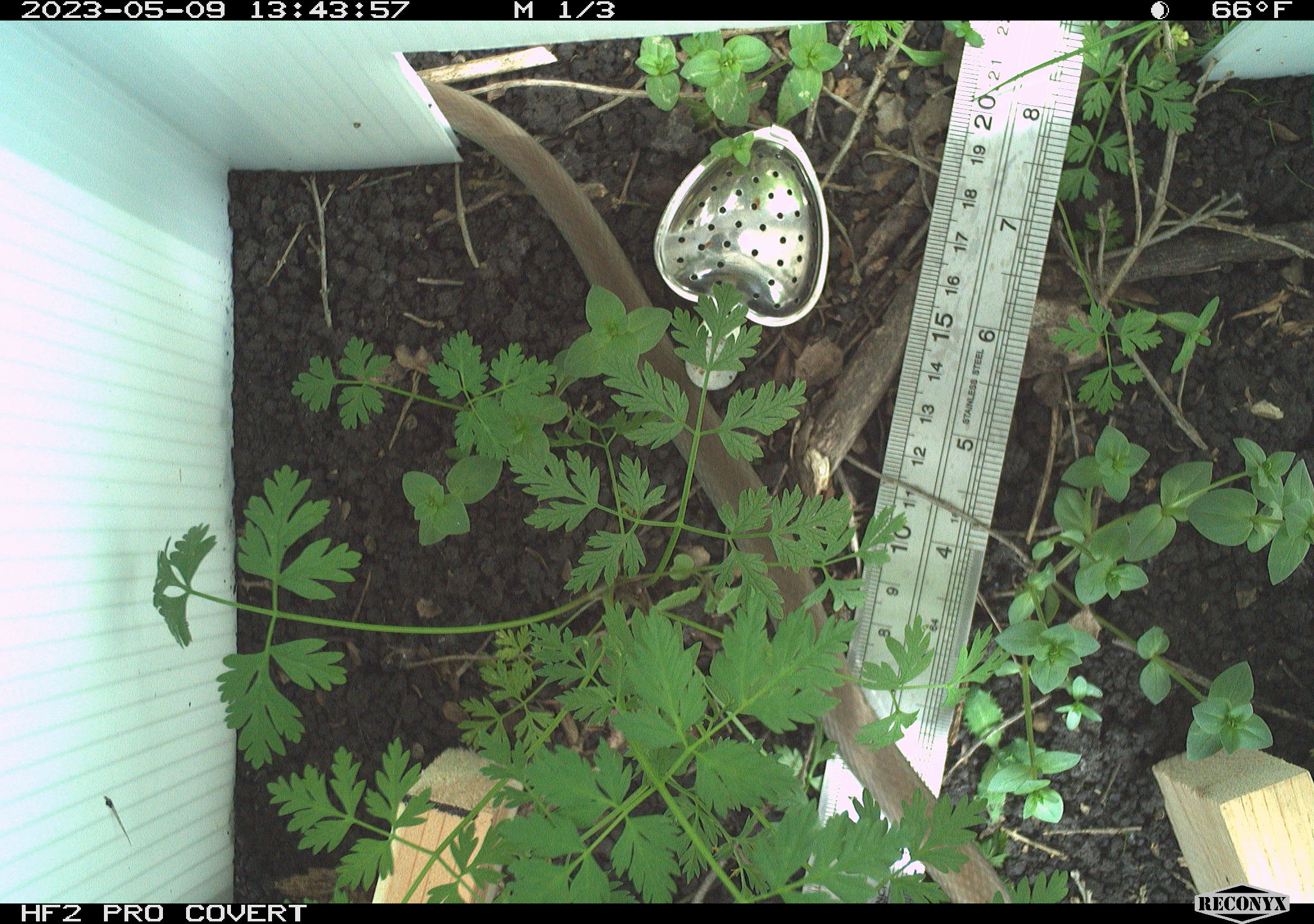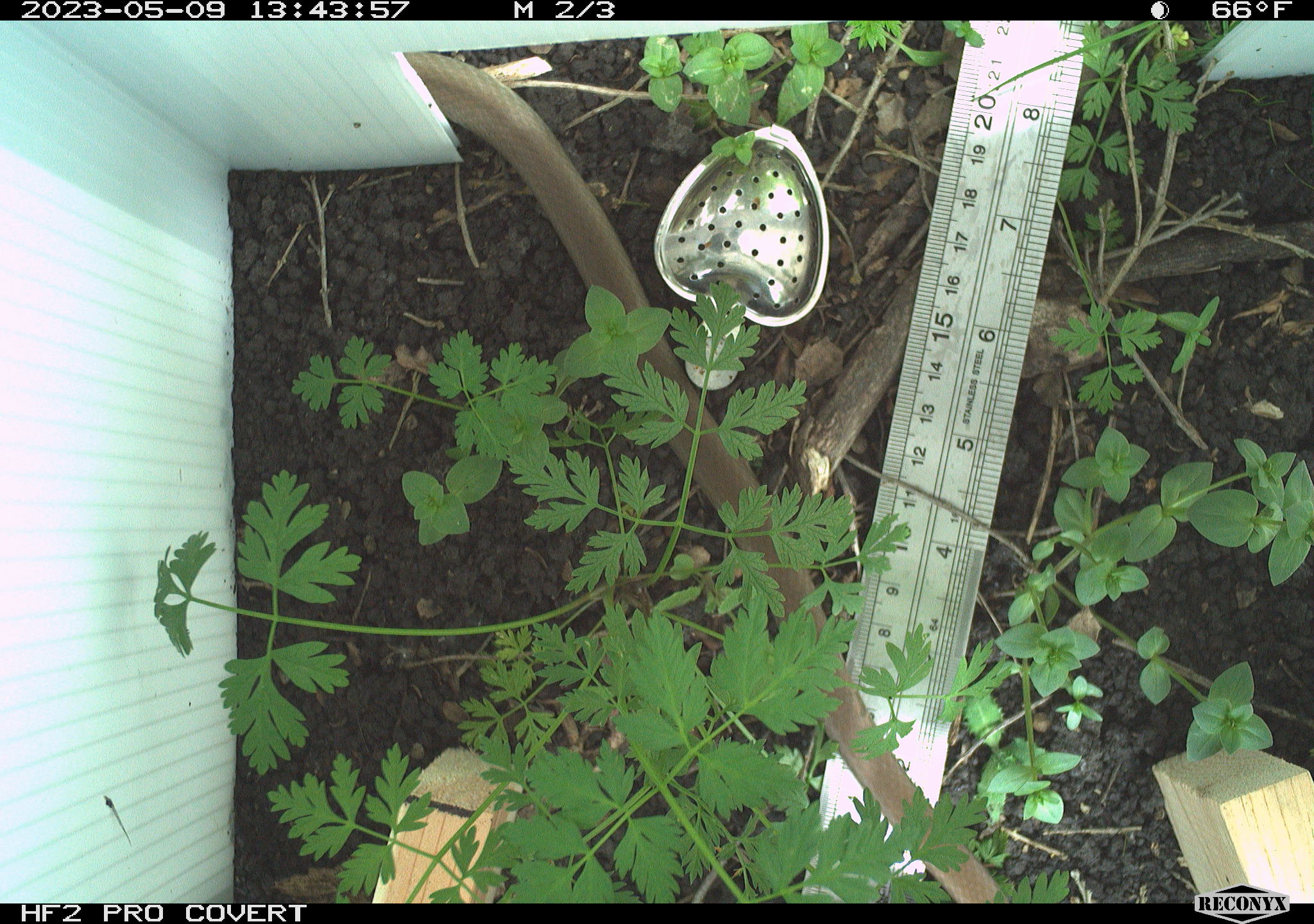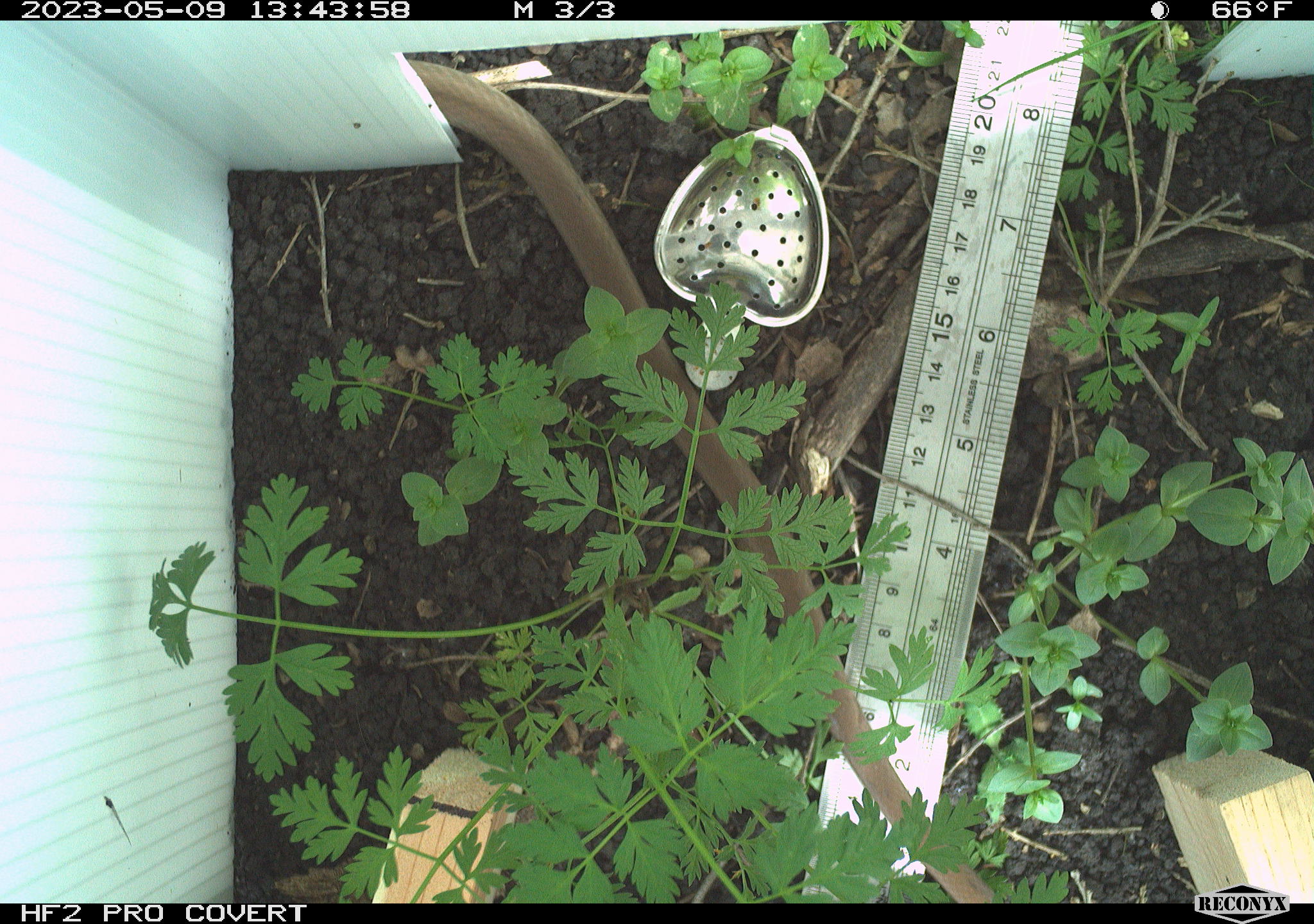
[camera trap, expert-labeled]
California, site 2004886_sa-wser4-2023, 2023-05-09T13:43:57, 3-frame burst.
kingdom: Animalia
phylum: Chordata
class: Reptilia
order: Squamata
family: Colubridae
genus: Coluber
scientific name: Coluber constrictor mormon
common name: western yellow-bellied racer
Western yellow-bellied racer (Coluber constrictor mormon).